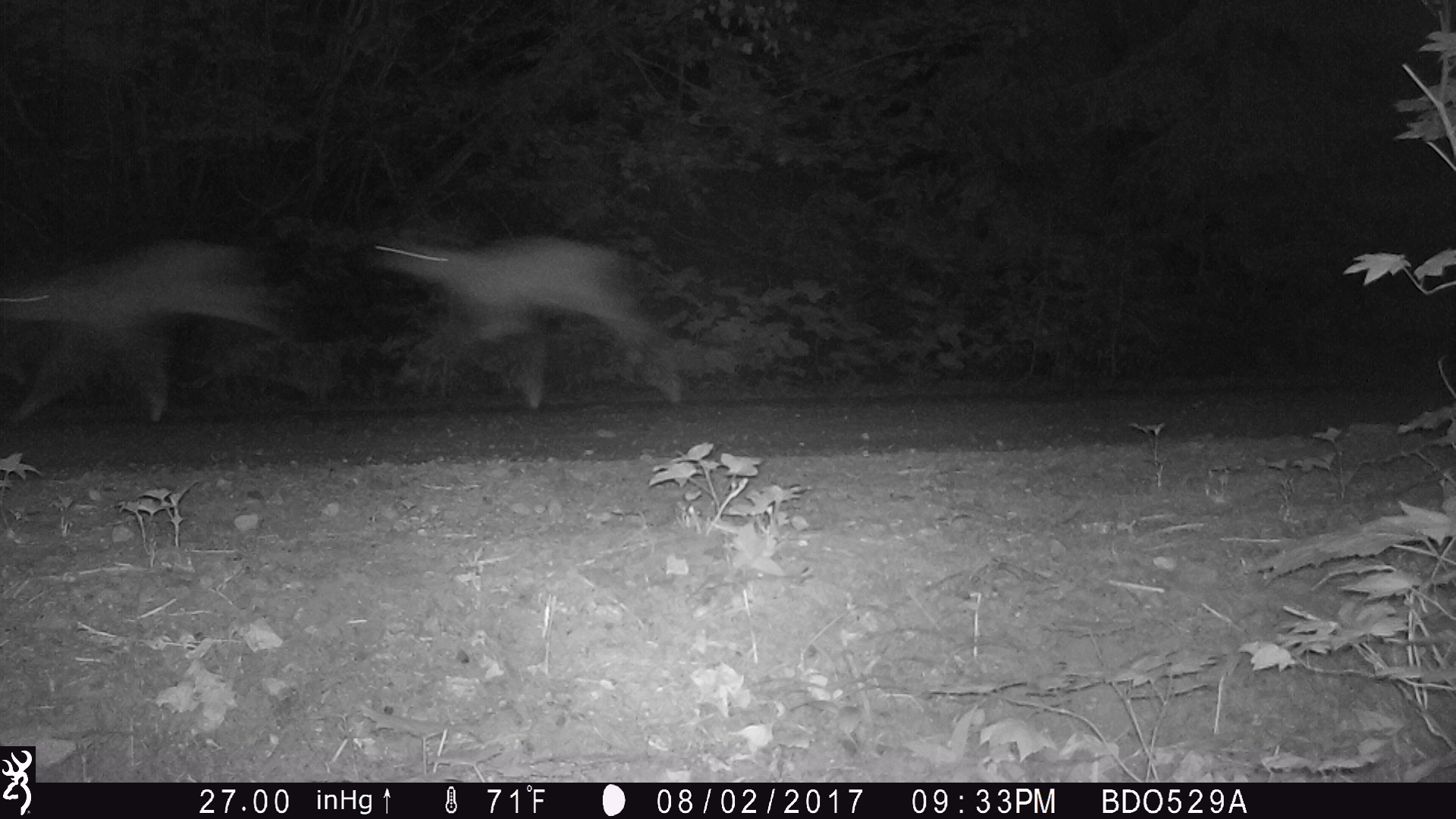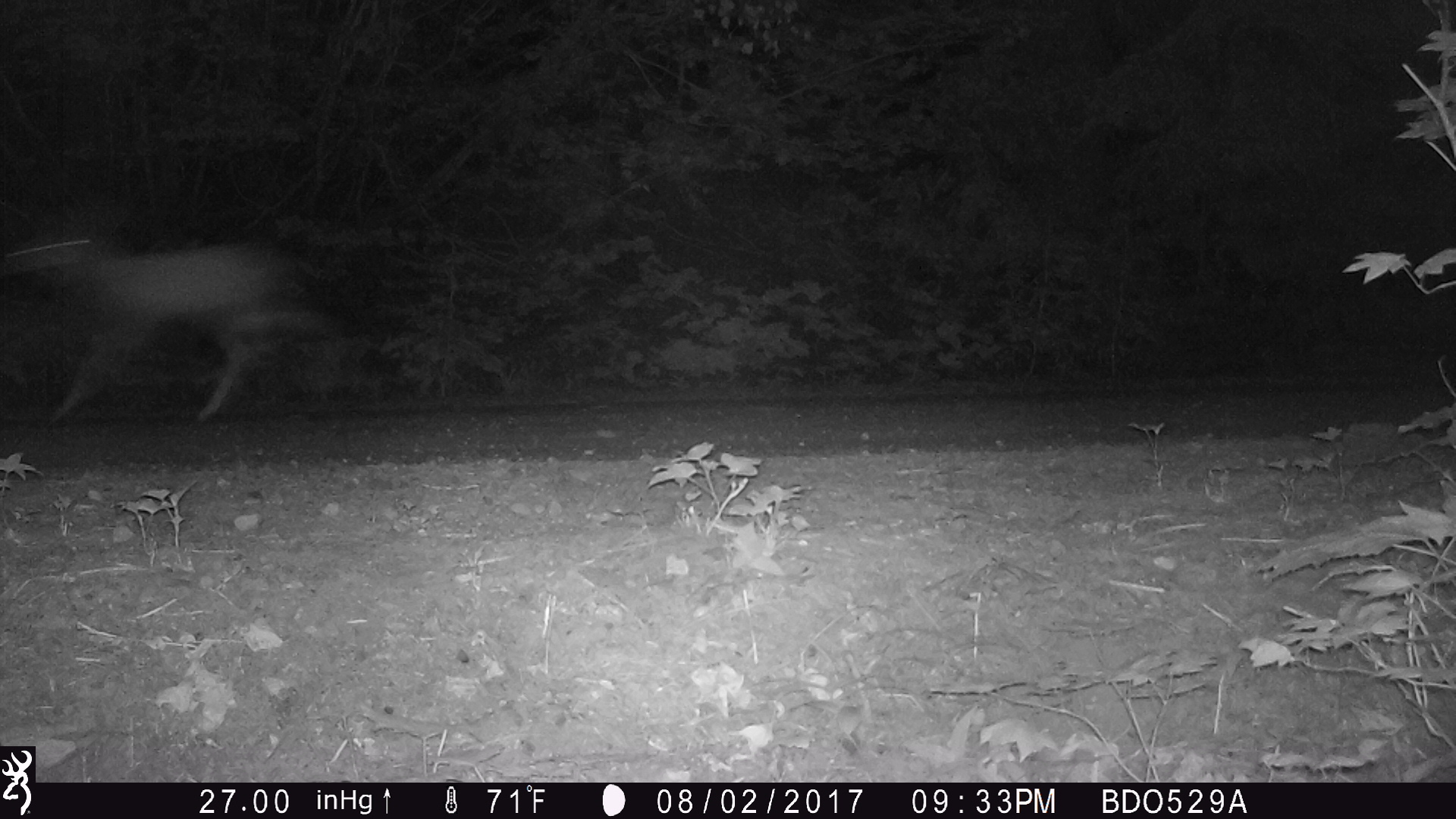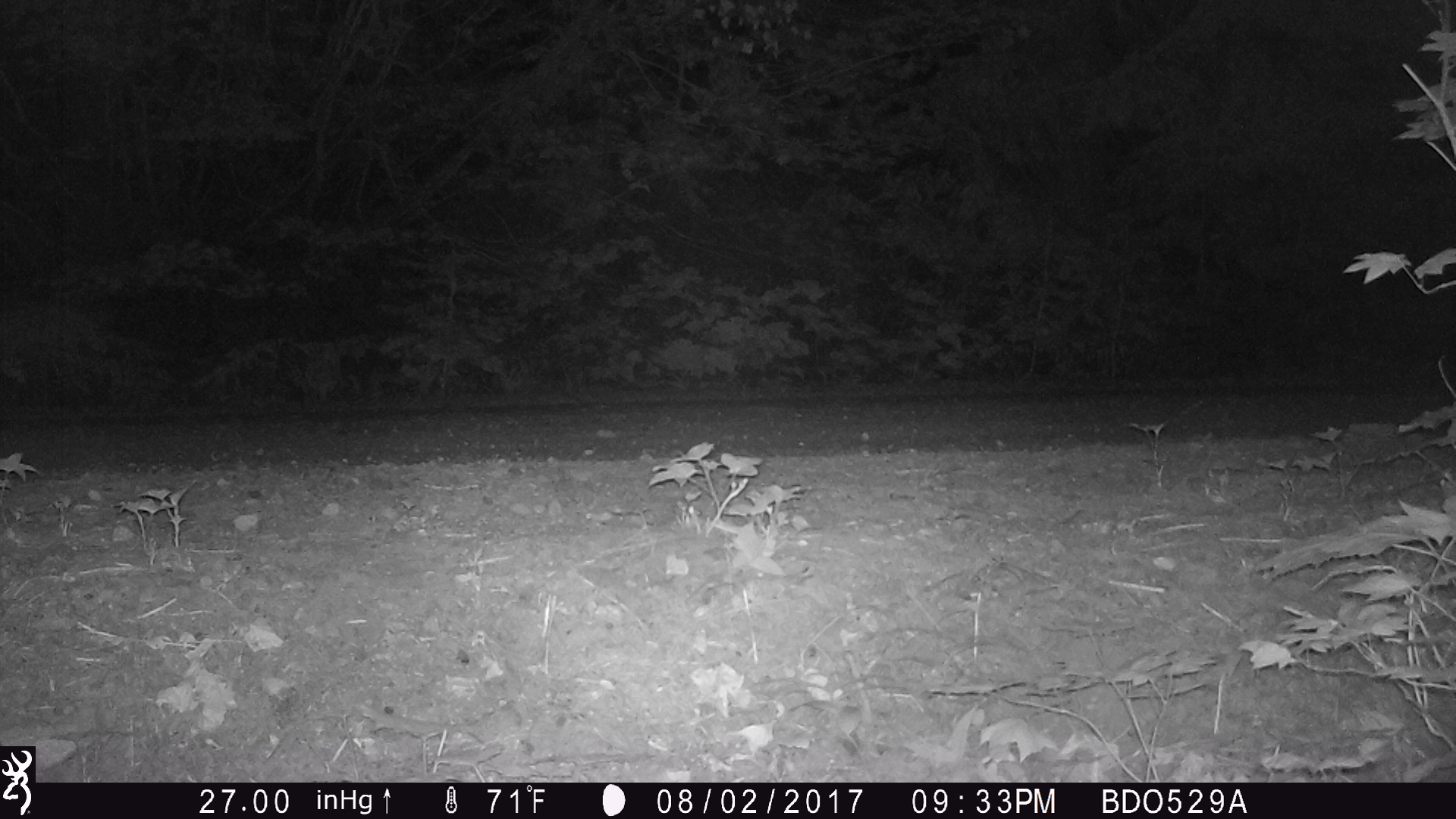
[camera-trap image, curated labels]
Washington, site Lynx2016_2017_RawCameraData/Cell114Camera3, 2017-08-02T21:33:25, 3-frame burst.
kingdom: Animalia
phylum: Chordata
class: Mammalia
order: Artiodactyla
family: Cervidae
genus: Odocoileus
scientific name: Odocoileus hemionus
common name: mule deer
Odocoileus hemionus (mule deer). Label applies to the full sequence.